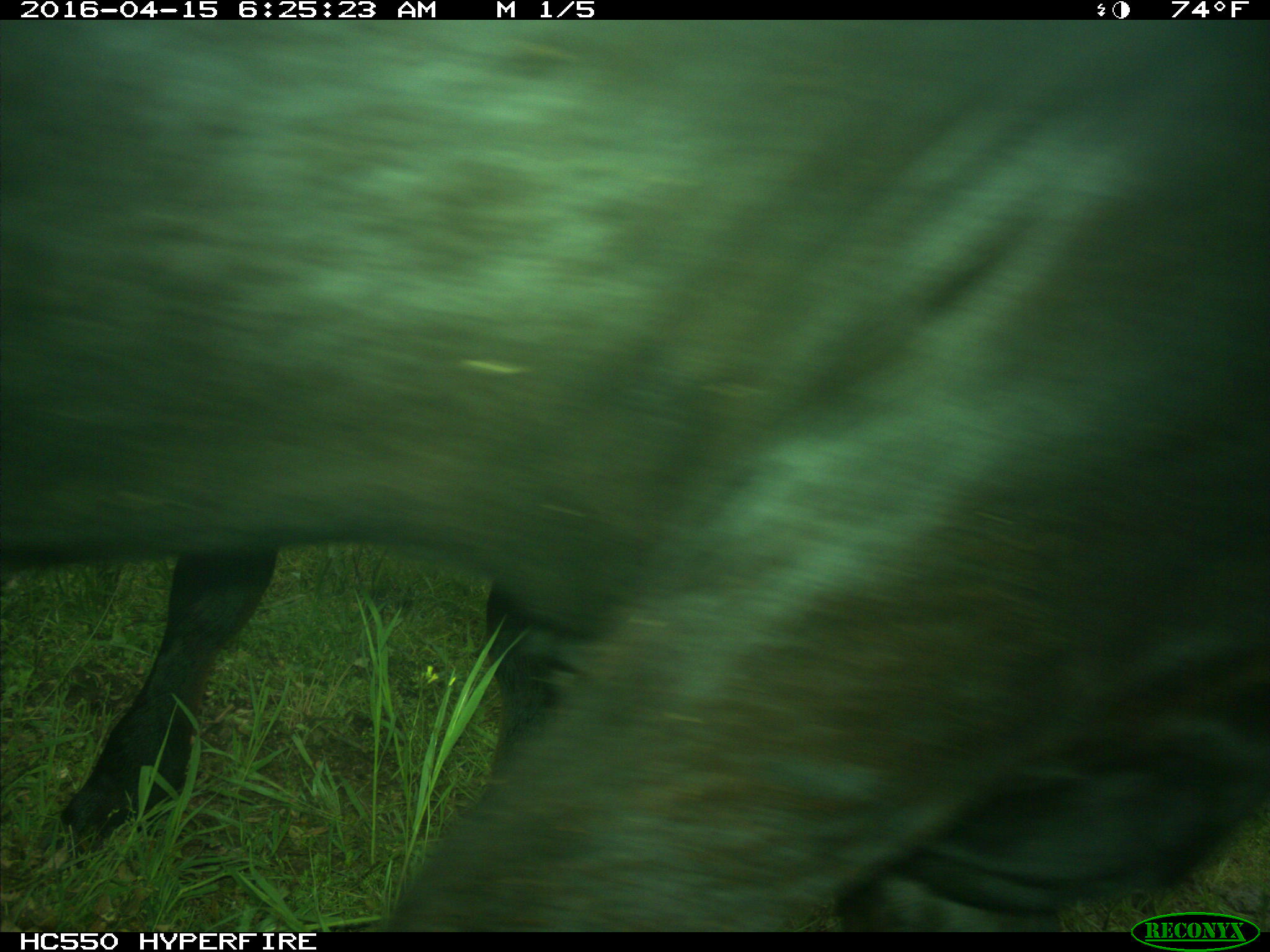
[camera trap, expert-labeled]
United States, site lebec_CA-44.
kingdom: Animalia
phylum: Chordata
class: Mammalia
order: Artiodactyla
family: Bovidae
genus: Bos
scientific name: Bos taurus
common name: domestic cow